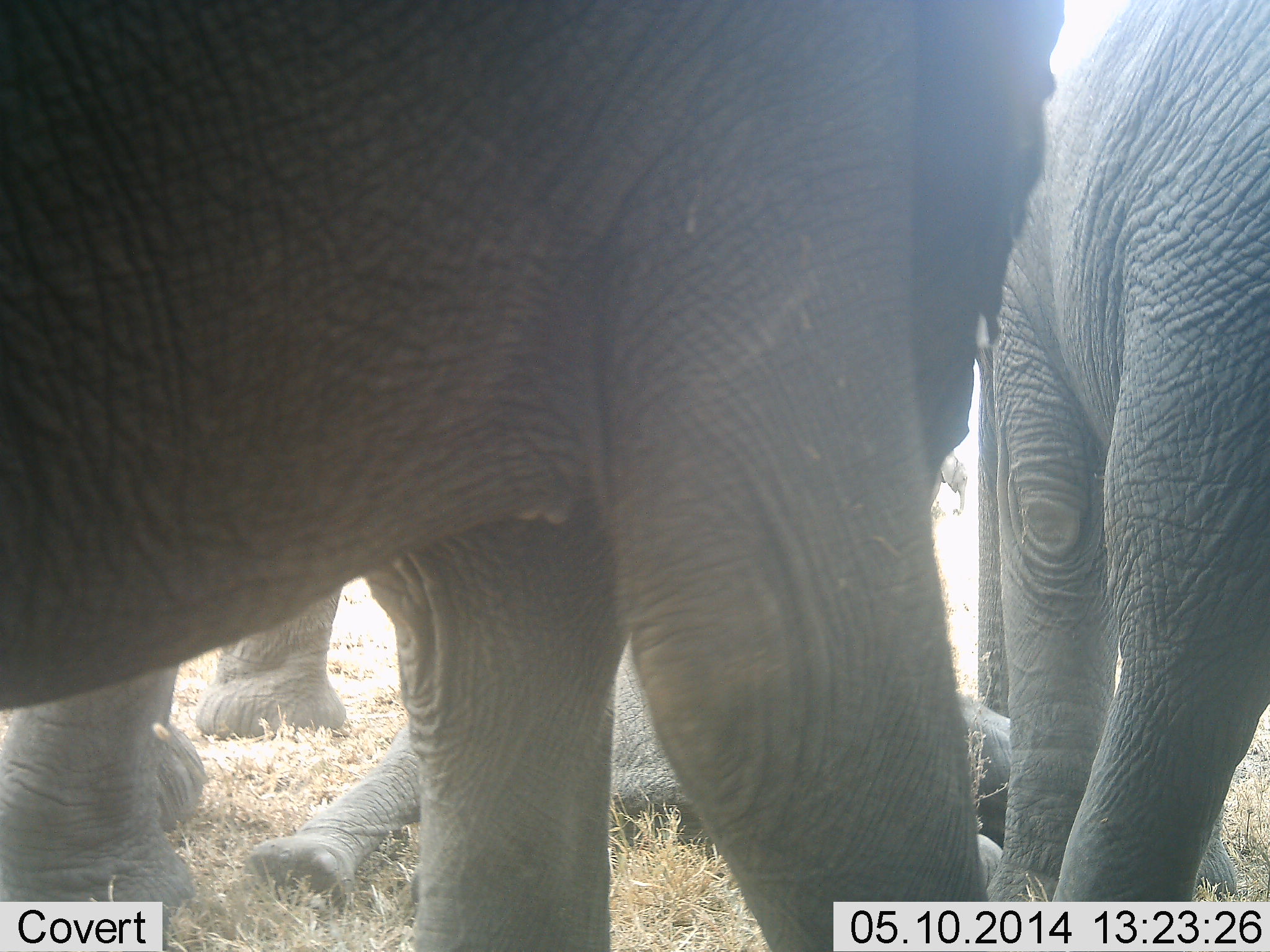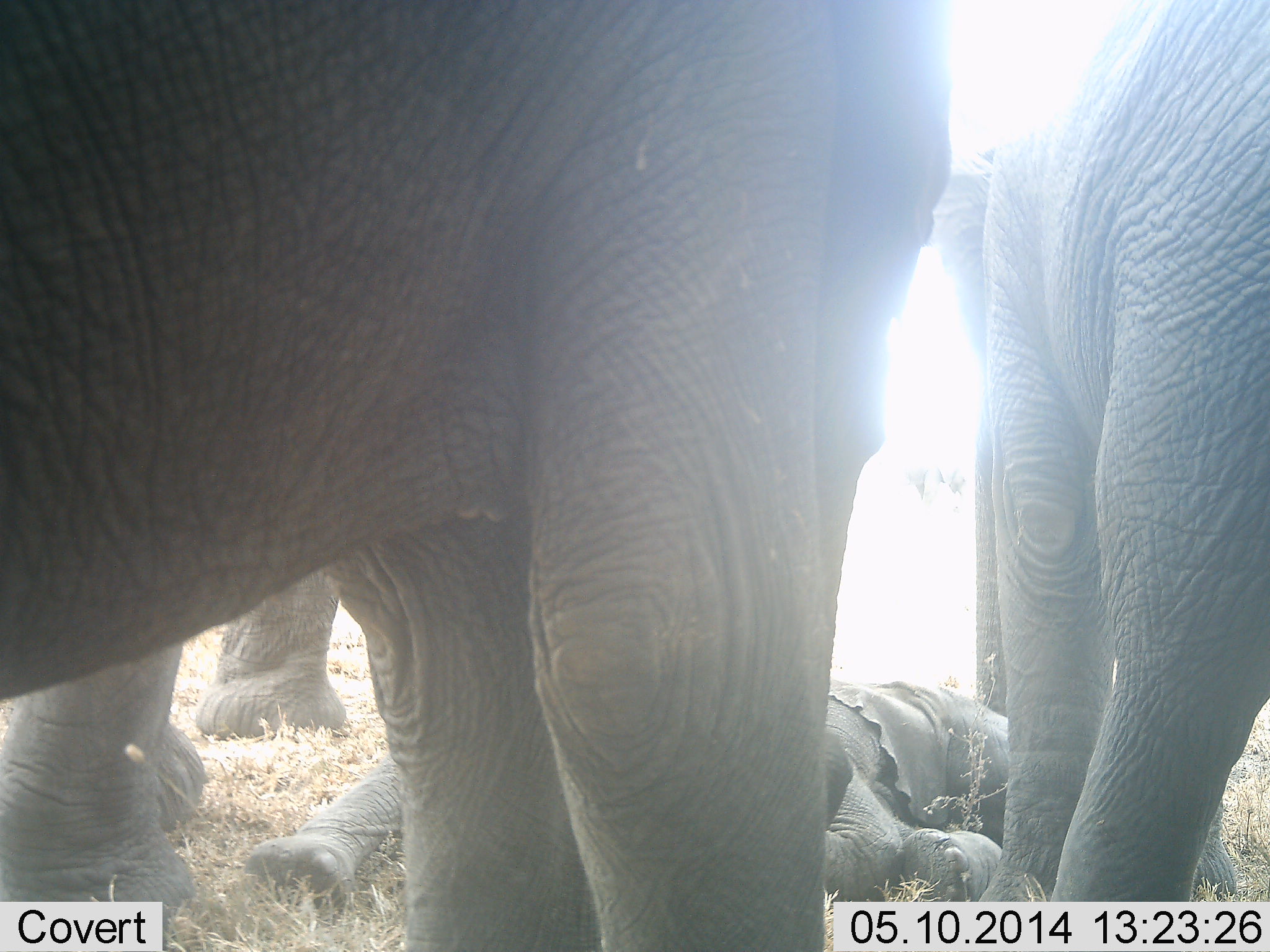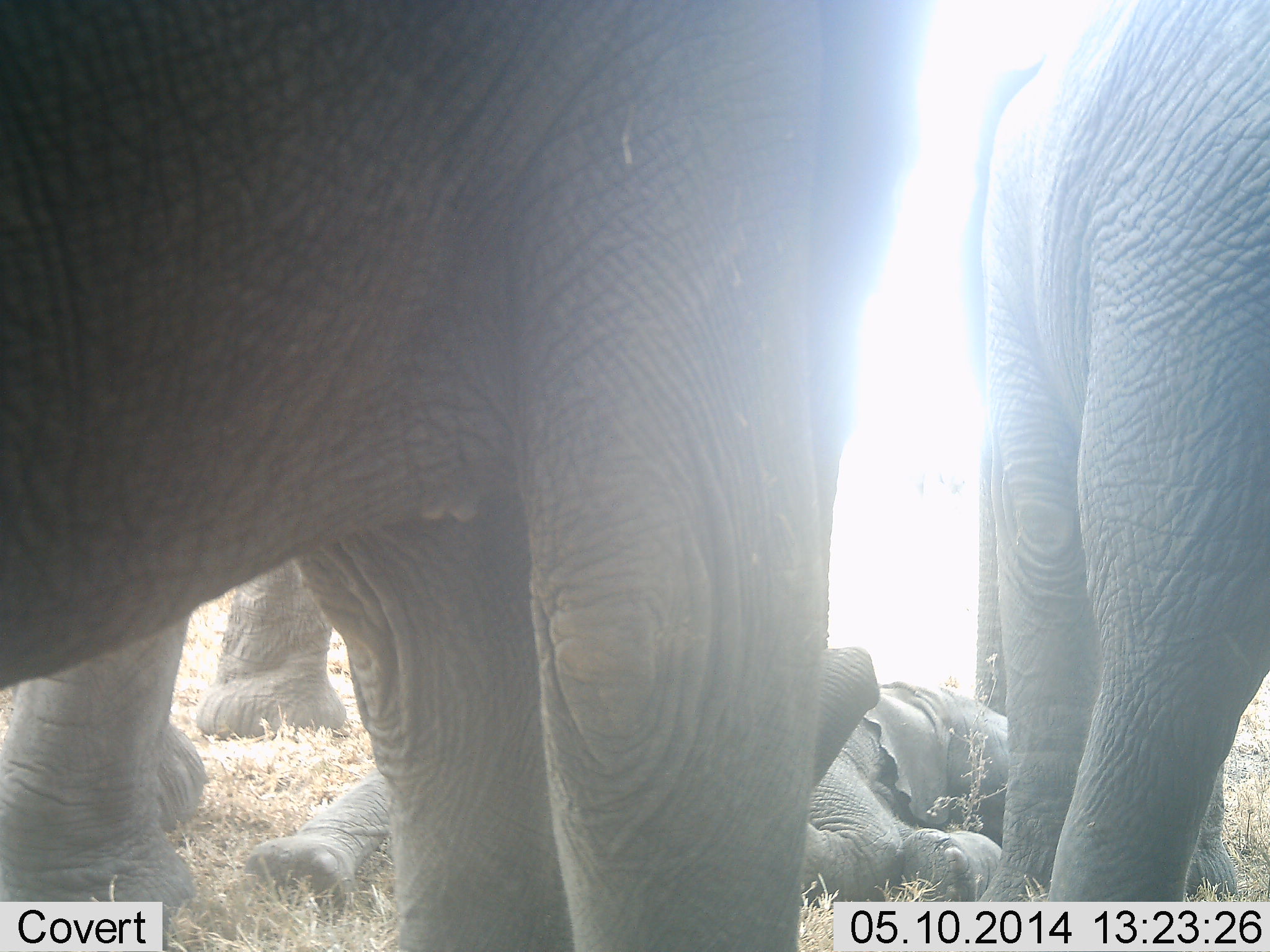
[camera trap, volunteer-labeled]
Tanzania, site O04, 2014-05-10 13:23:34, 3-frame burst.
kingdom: Animalia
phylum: Chordata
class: Mammalia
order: Proboscidea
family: Elephantidae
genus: Loxodonta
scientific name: Loxodonta africana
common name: african bush elephant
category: elephant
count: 4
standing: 100%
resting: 60%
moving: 0%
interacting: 20%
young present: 60%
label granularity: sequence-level